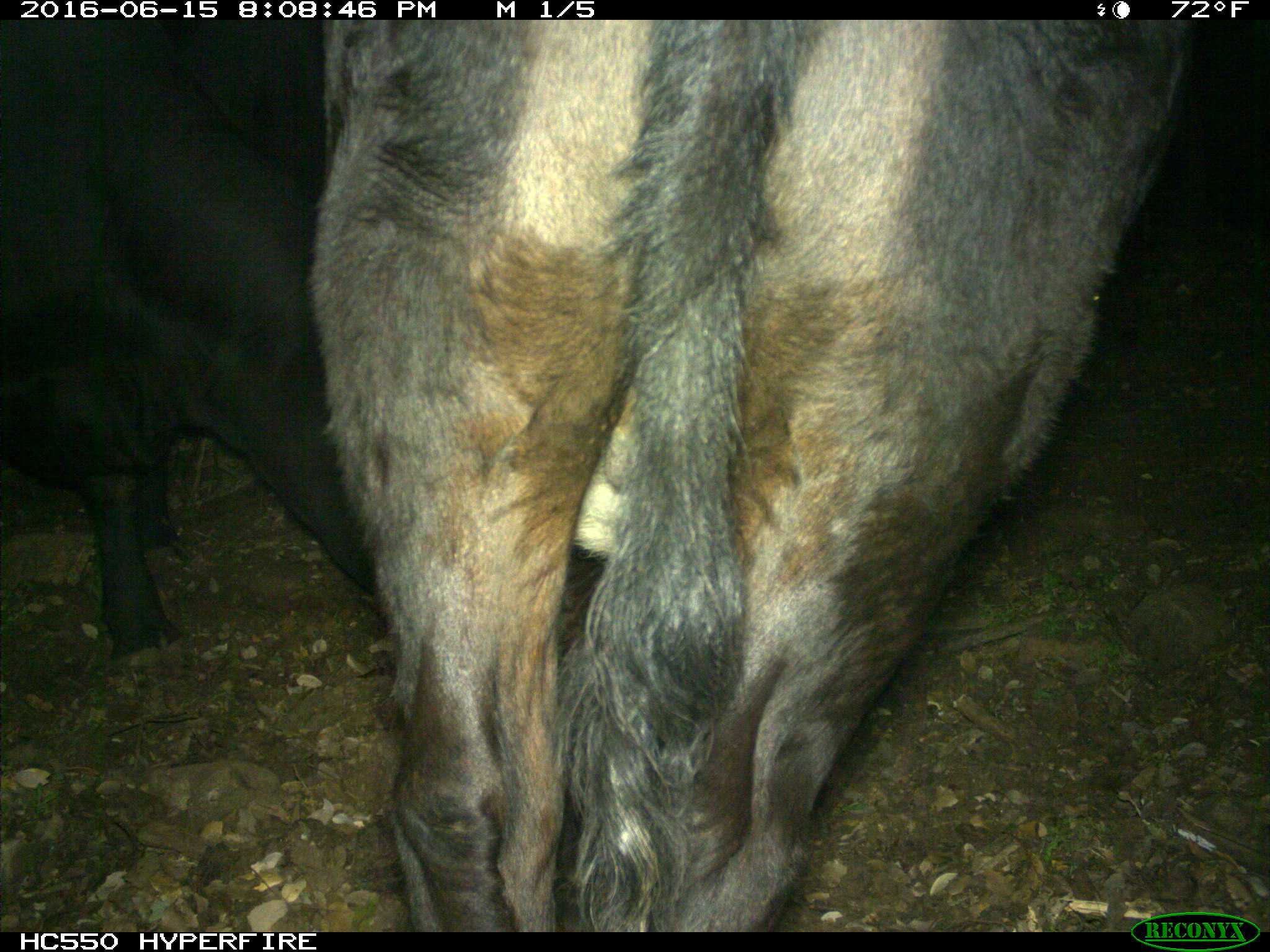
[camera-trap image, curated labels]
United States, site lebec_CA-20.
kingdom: Animalia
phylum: Chordata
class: Mammalia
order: Artiodactyla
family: Bovidae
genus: Bos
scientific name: Bos taurus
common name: domestic cow